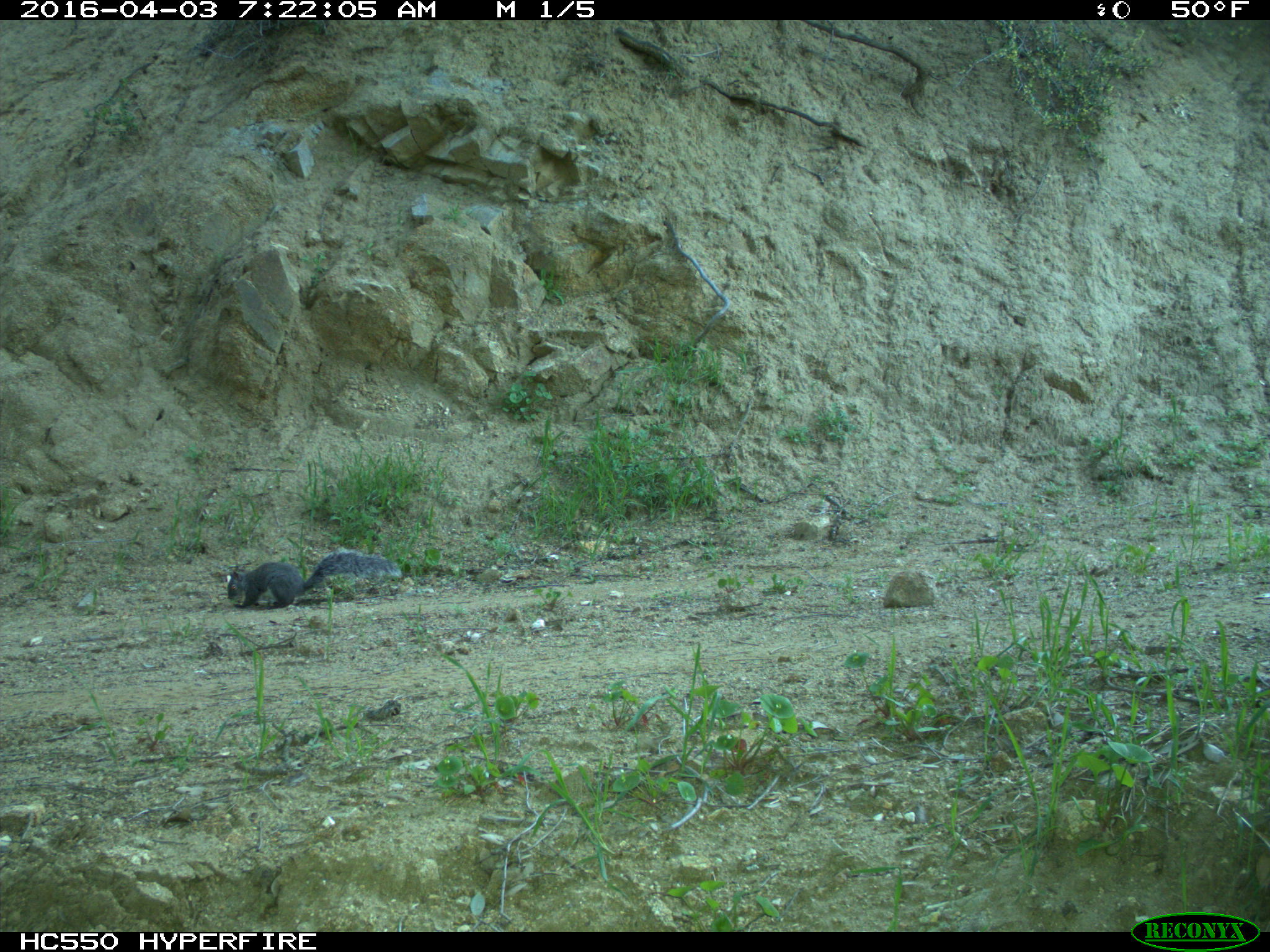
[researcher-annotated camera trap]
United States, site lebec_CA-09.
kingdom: Animalia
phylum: Chordata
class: Mammalia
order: Rodentia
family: Sciuridae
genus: Sciurus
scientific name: Sciurus carolinensis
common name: eastern gray squirrel